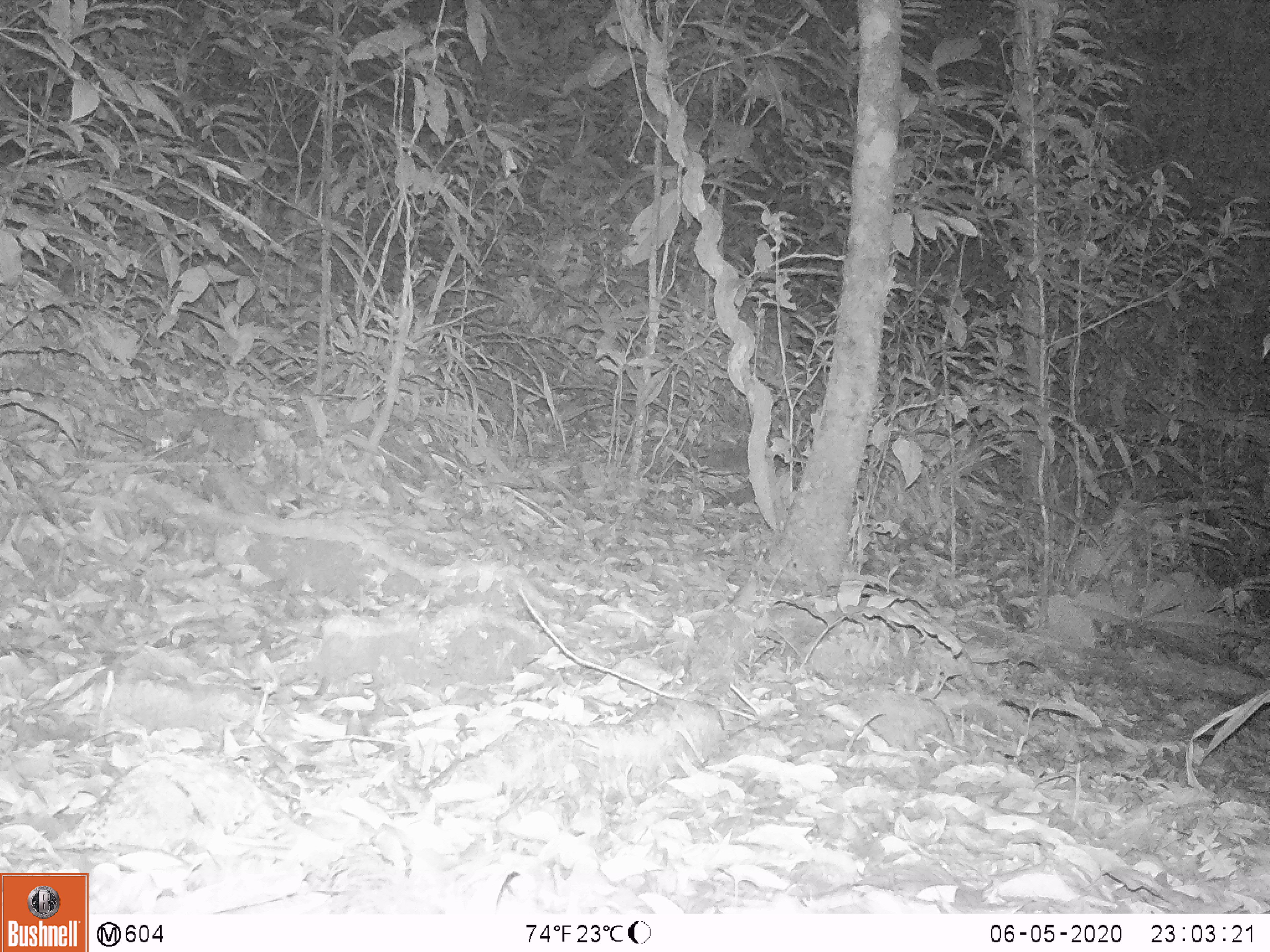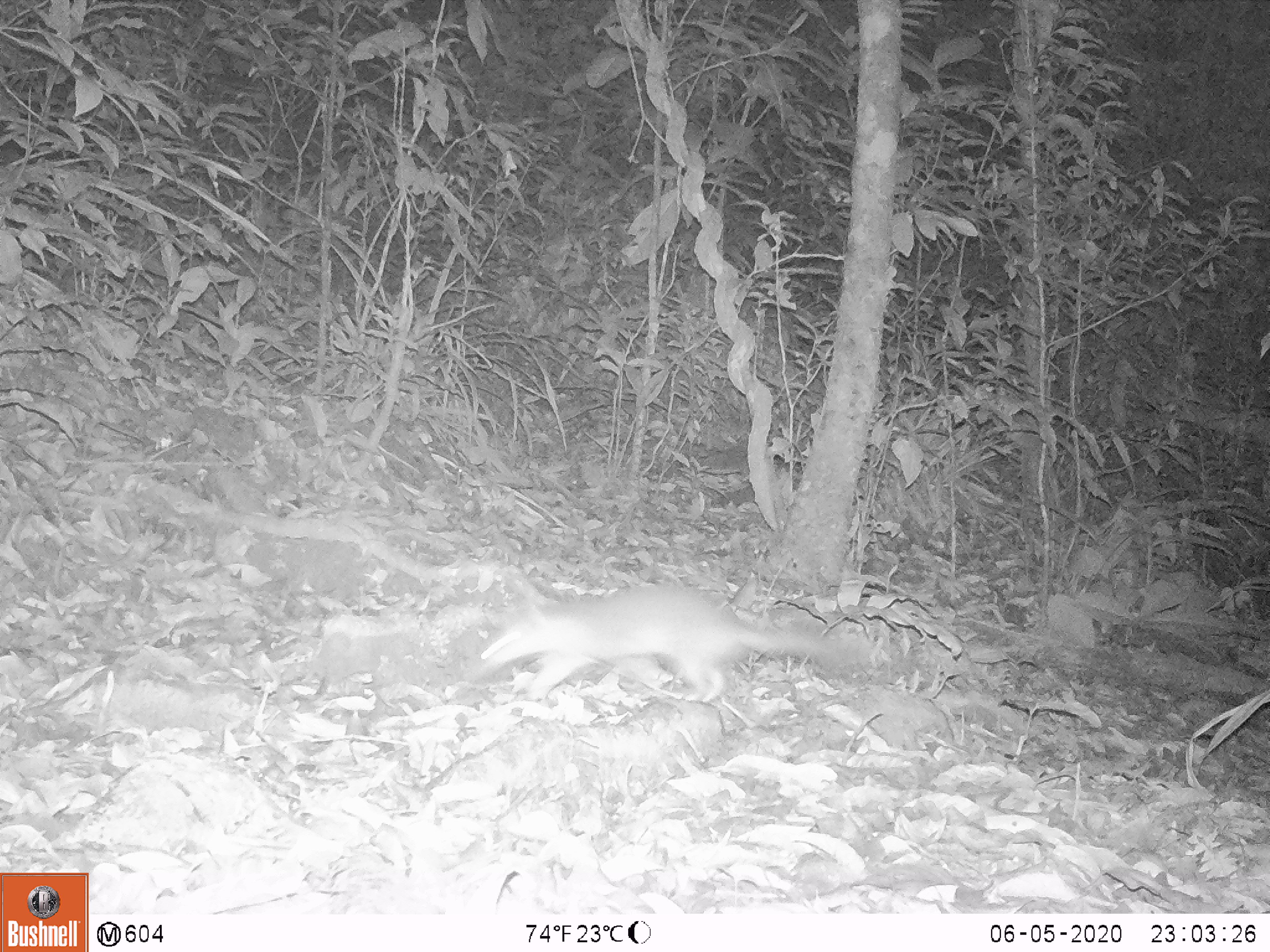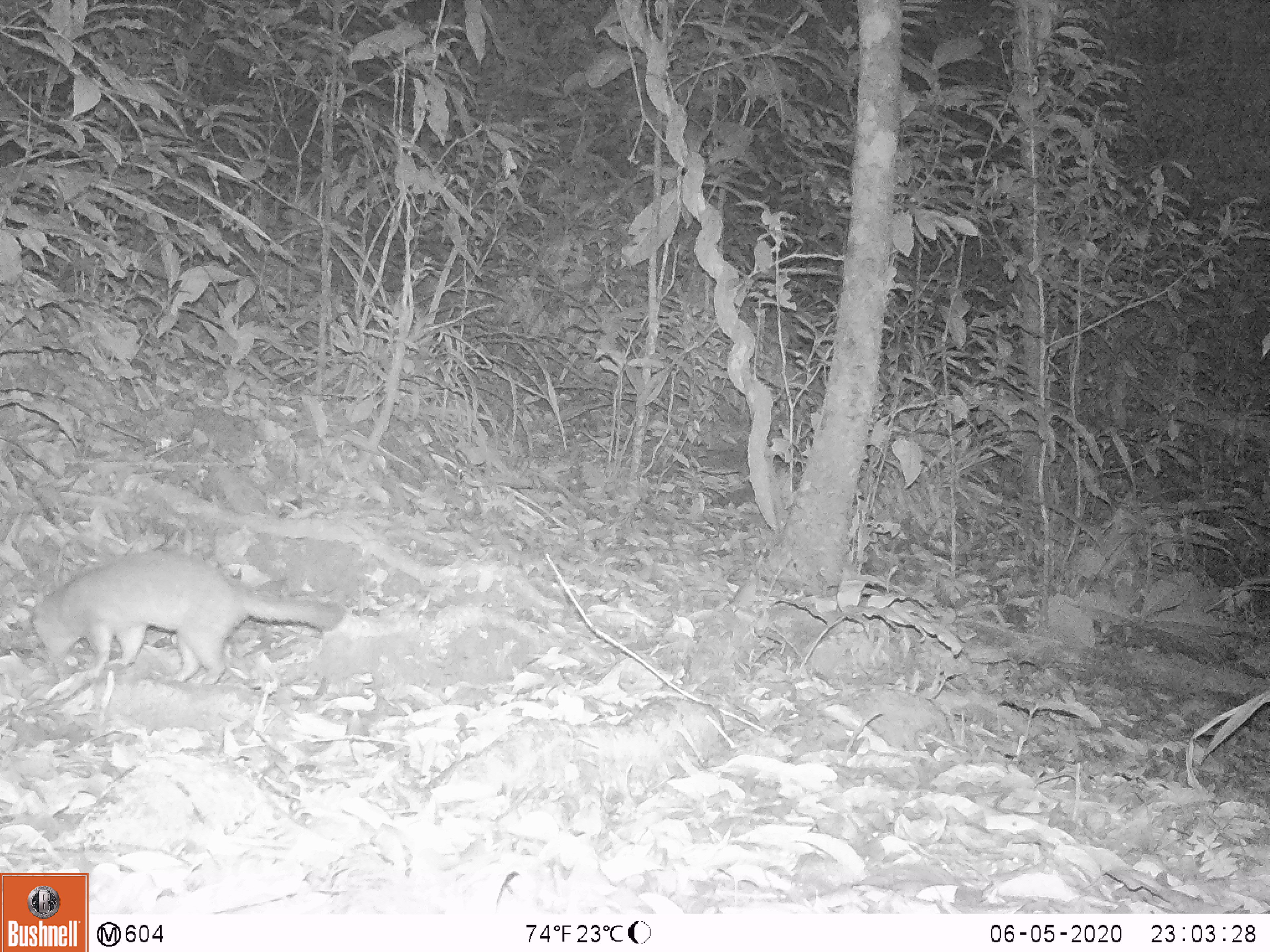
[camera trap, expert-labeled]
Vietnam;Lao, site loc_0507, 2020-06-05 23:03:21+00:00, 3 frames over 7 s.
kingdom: Animalia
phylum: Chordata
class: Mammalia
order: Carnivora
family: Mustelidae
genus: Melogale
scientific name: Melogale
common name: ferret badger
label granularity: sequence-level